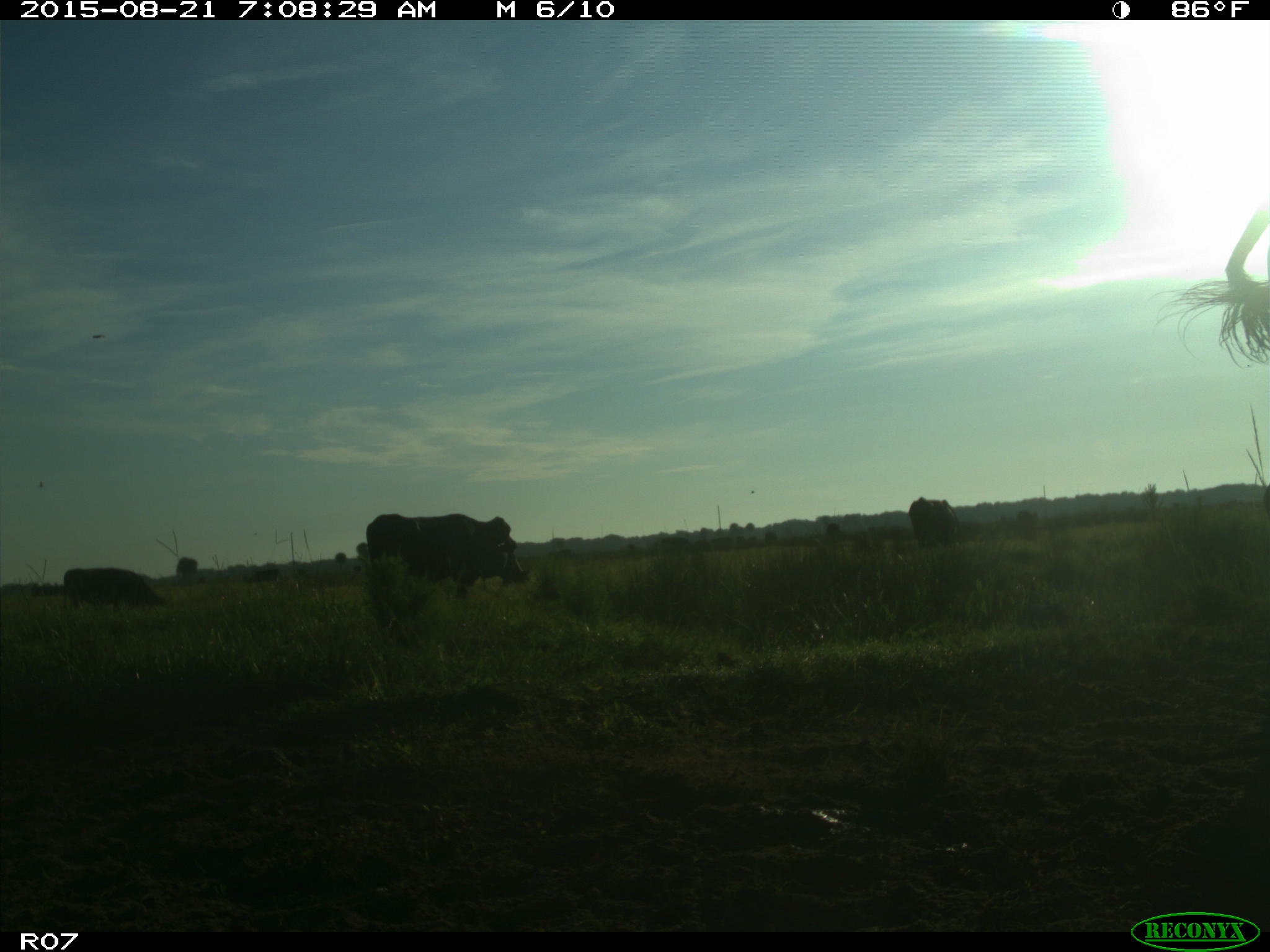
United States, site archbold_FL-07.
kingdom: Animalia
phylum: Chordata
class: Mammalia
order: Artiodactyla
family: Bovidae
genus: Bos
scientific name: Bos taurus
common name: domestic cow